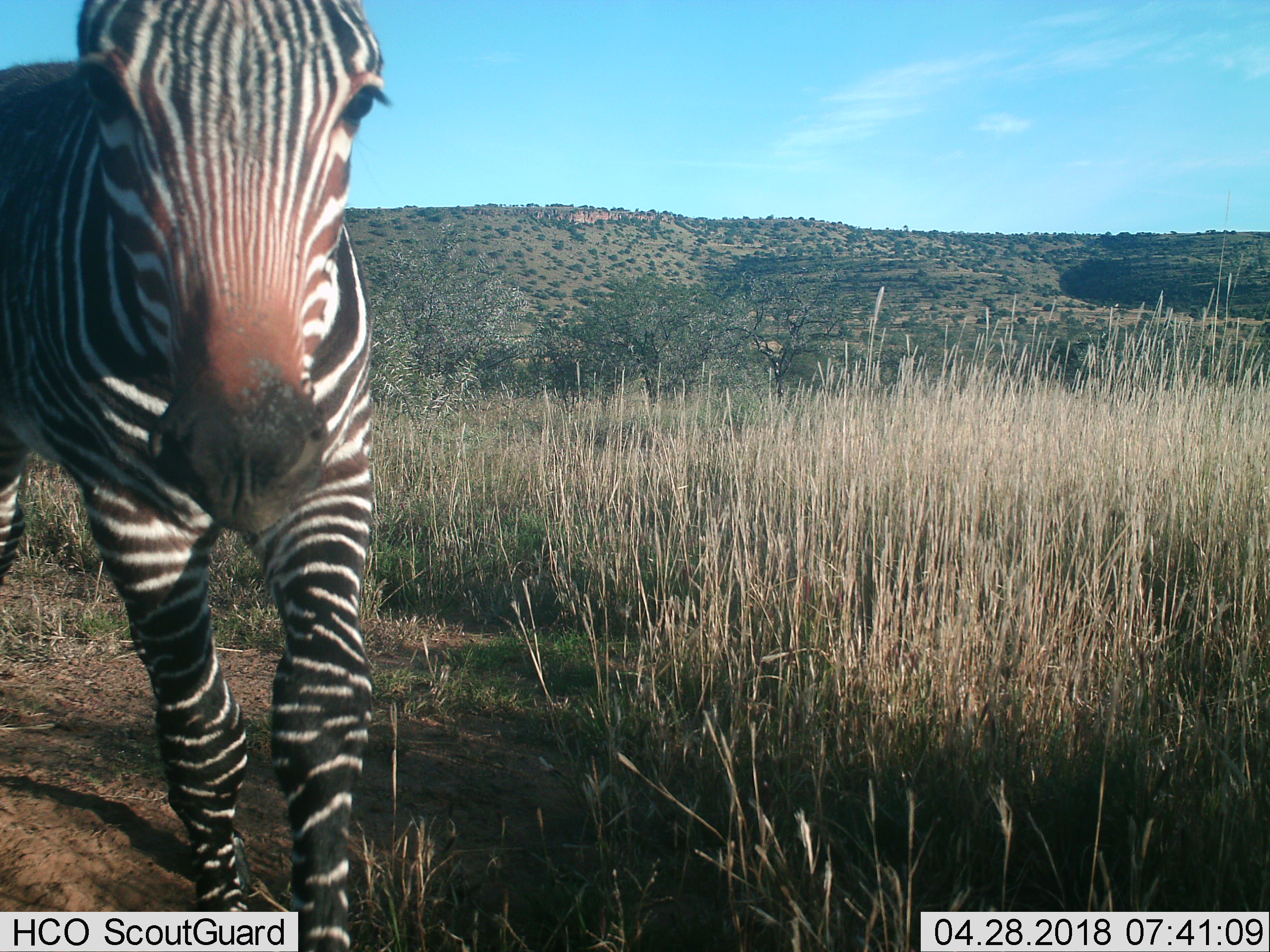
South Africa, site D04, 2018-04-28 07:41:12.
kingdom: Animalia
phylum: Chordata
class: Mammalia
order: Perissodactyla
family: Equidae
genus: Equus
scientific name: Equus zebra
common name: mountain zebra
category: zebramountain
Zebramountain (mountain zebra) (Equus zebra), count 1. Behavior (volunteer vote fractions): standing 50%, resting 0%, moving 60%, interacting 0%. Young present (vote fraction): 0%. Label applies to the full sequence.